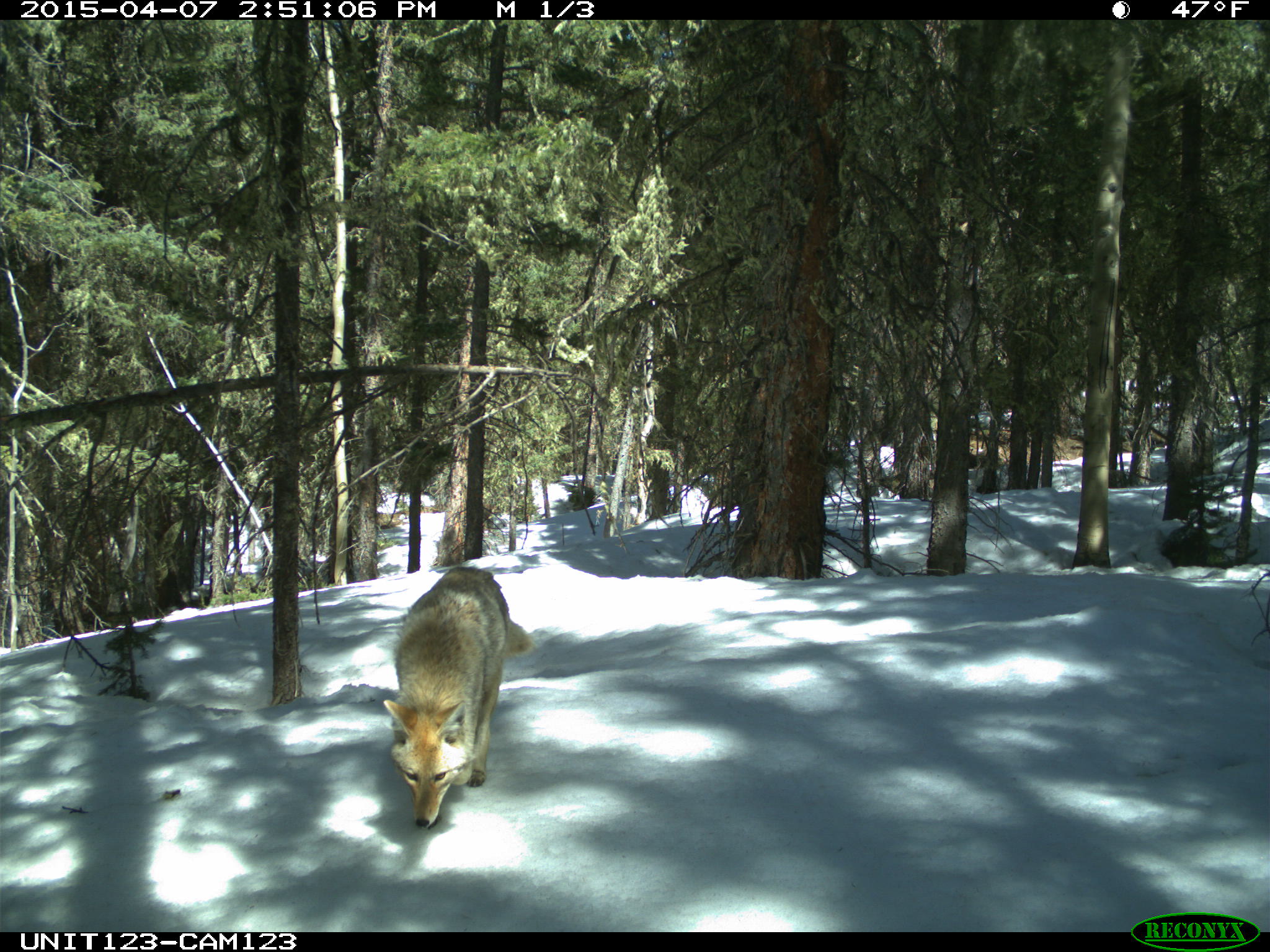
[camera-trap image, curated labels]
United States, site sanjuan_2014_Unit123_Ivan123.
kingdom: Animalia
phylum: Chordata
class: Mammalia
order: Carnivora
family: Canidae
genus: Canis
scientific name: Canis latrans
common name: coyote